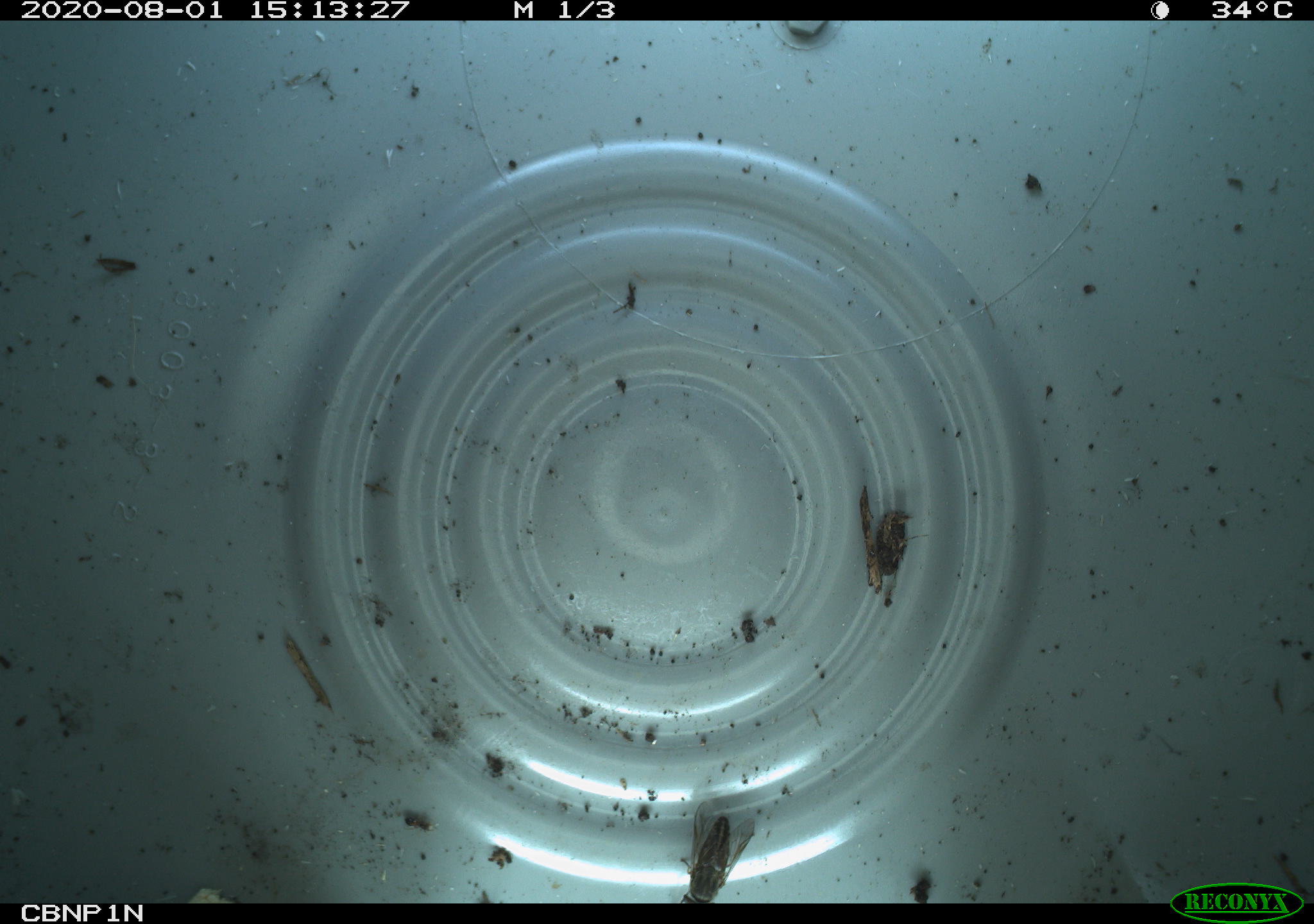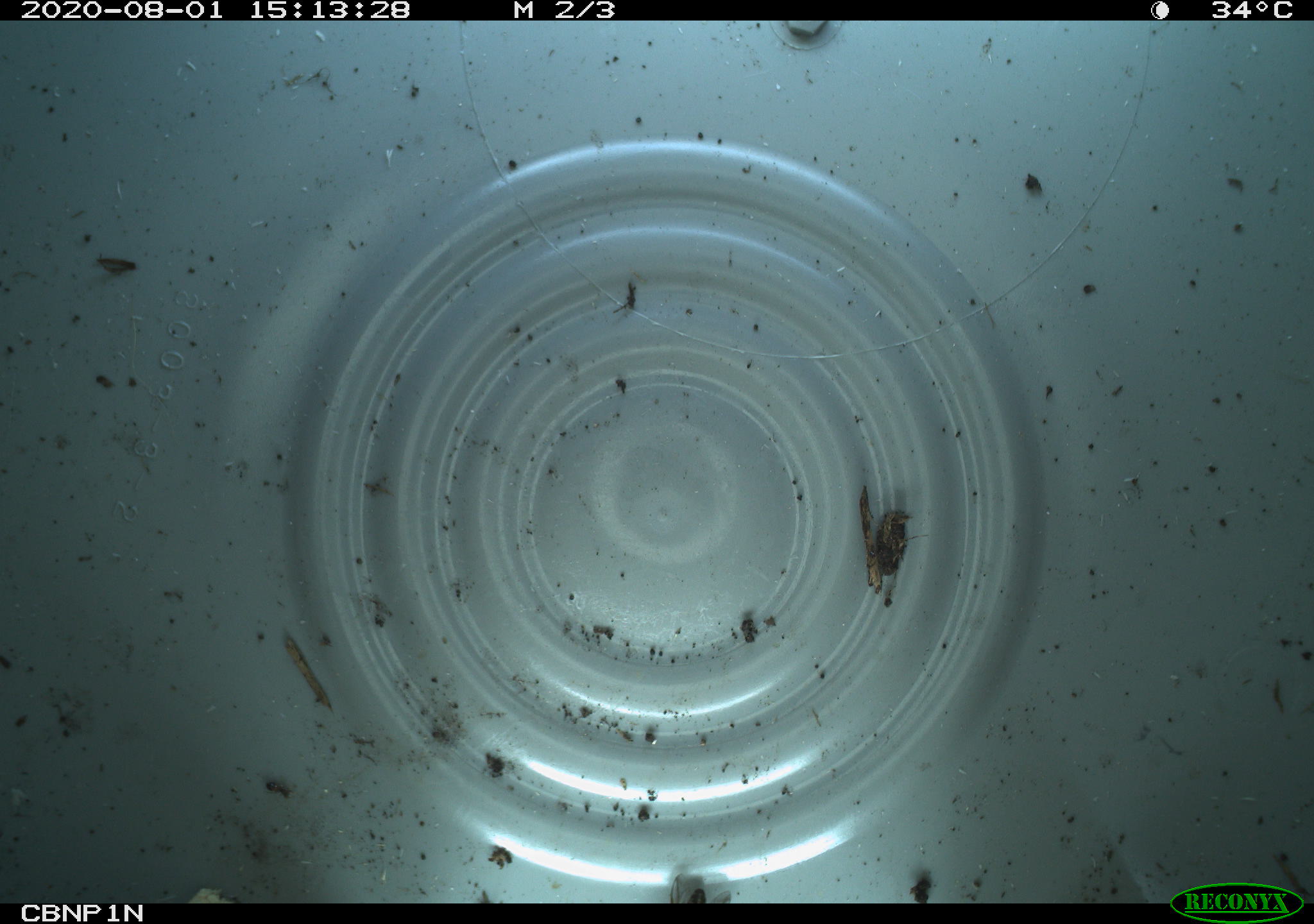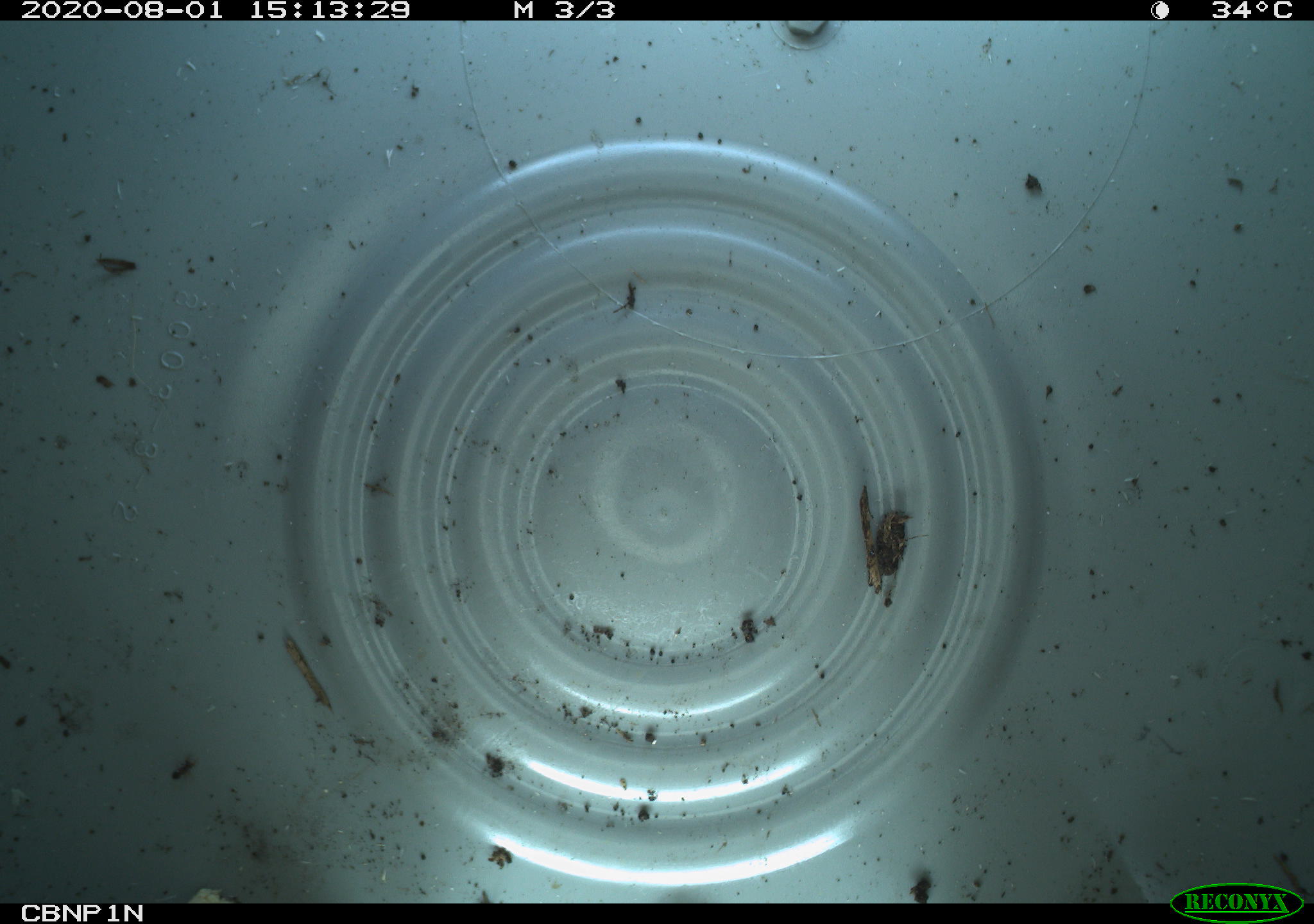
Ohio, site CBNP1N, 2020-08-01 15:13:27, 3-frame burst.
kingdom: Animalia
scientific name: Animalia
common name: animal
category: invertebrate